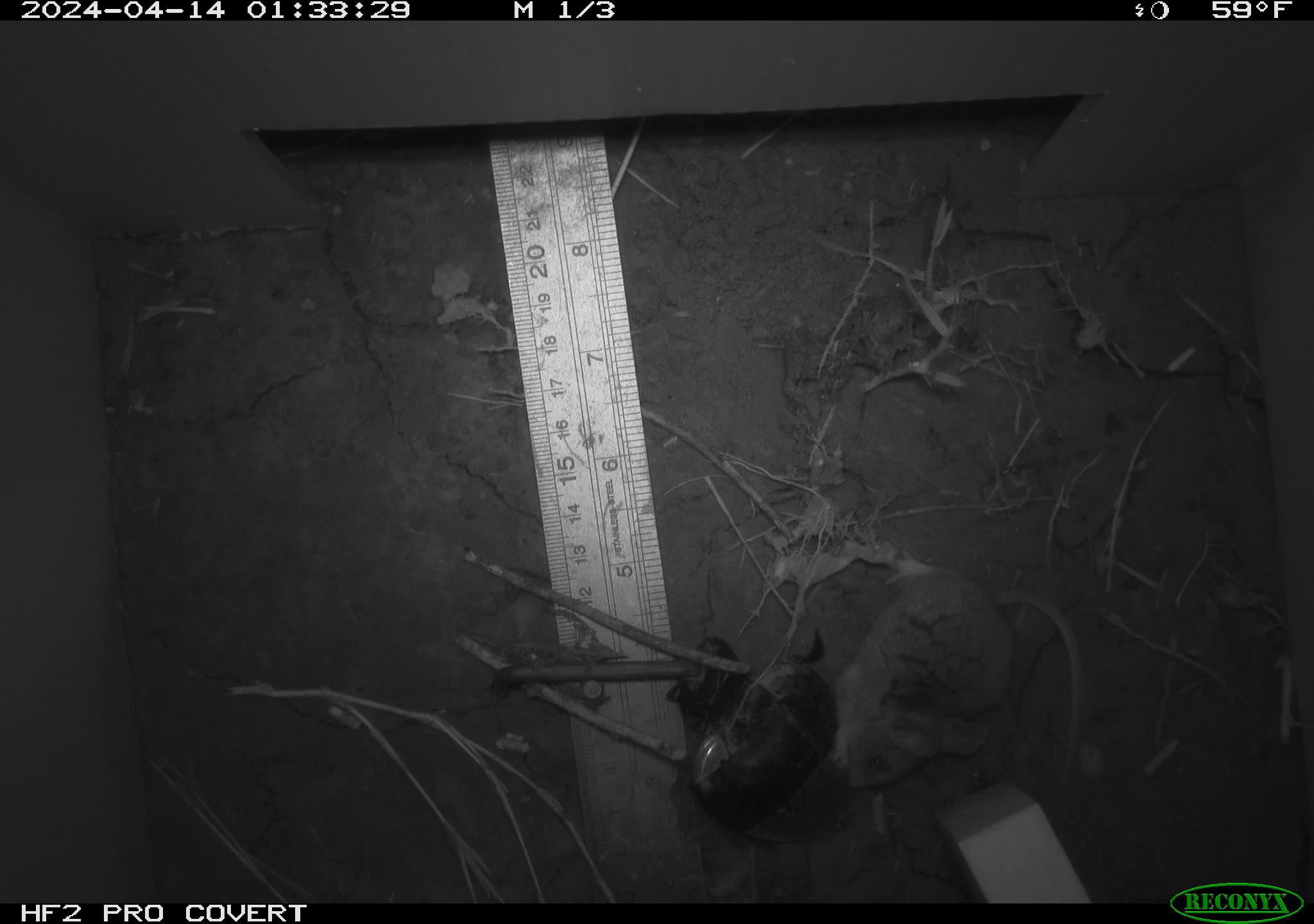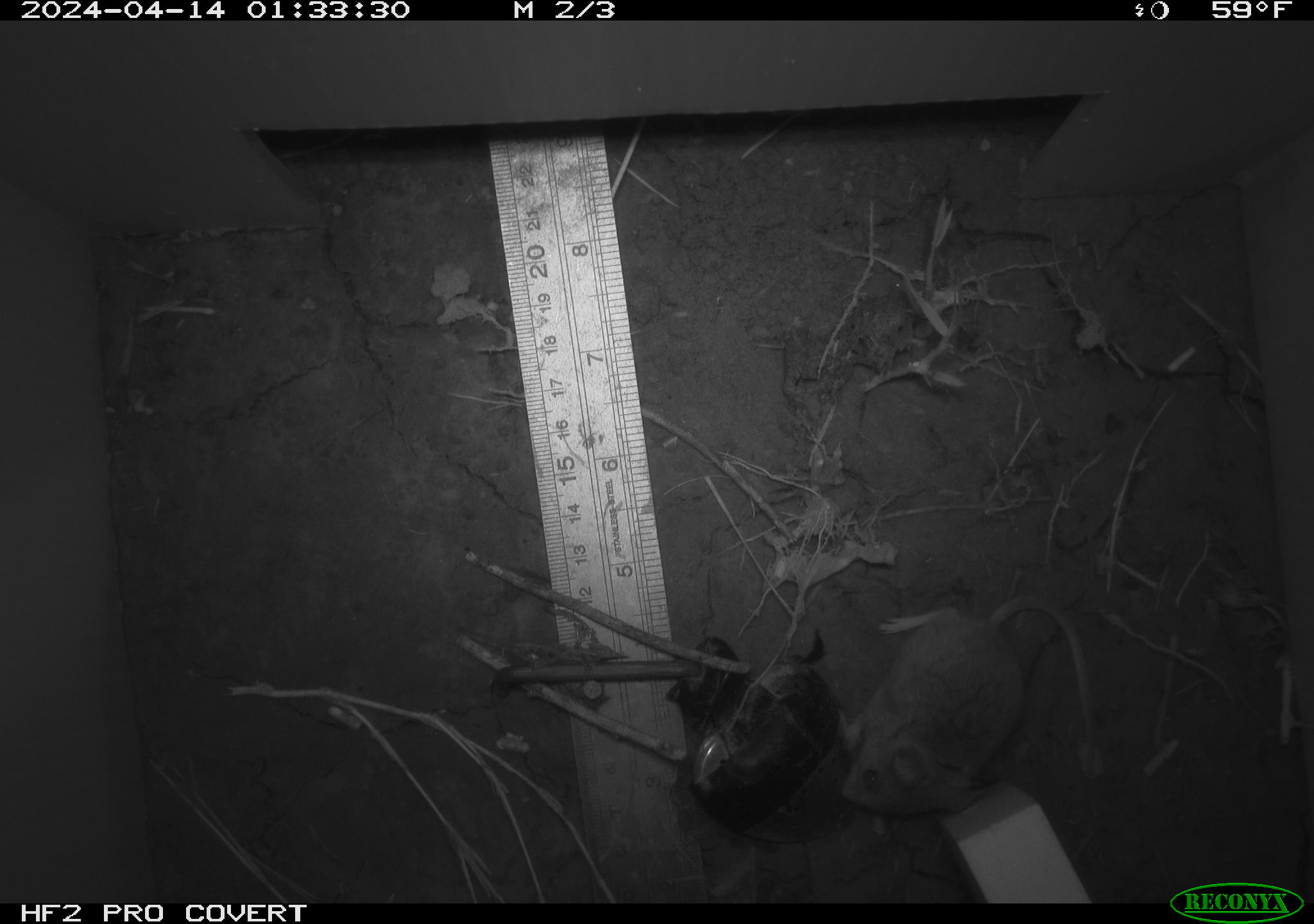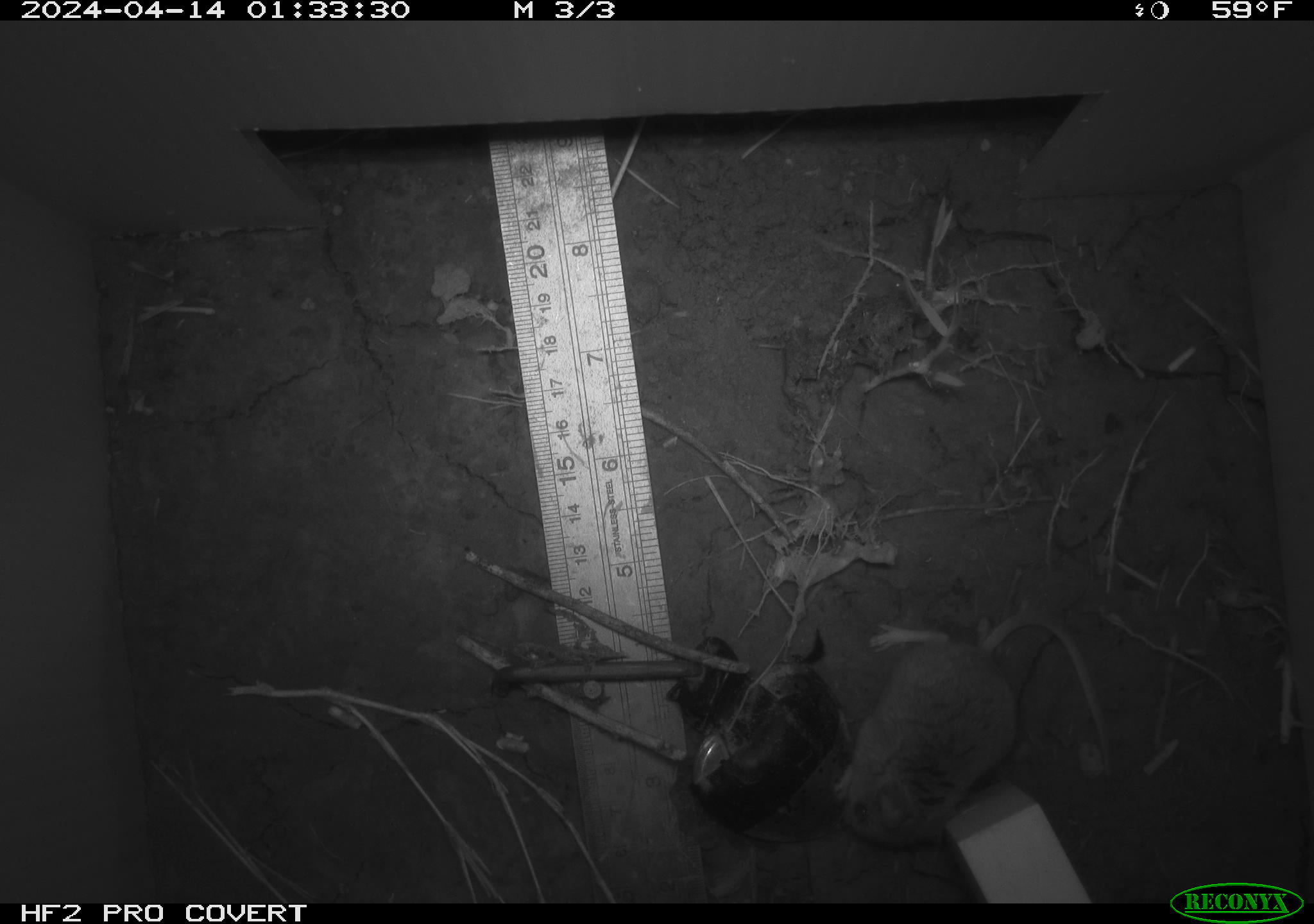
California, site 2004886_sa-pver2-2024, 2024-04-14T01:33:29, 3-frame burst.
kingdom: Animalia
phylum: Chordata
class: Mammalia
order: Rodentia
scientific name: Rodentia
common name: mouse species